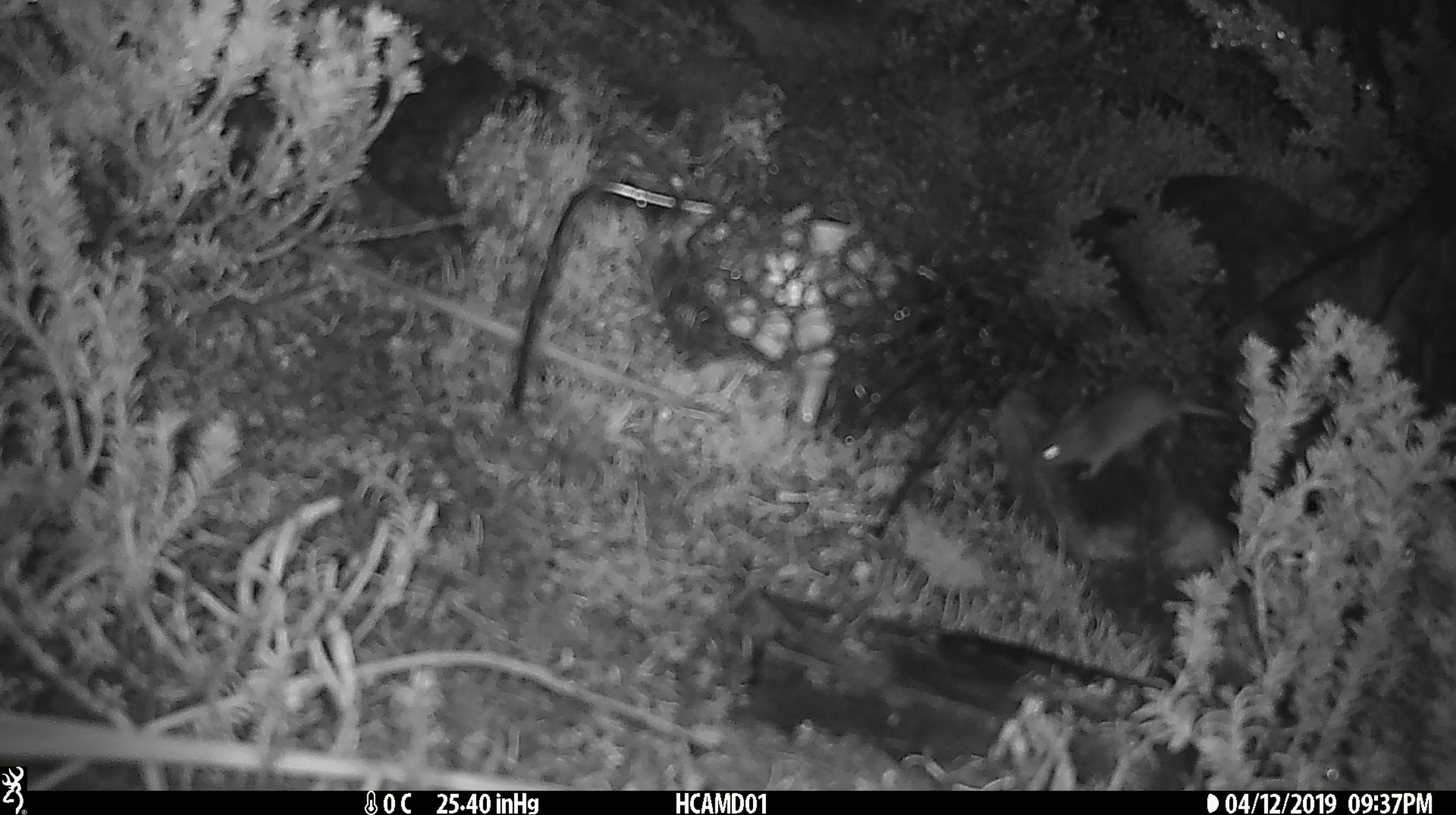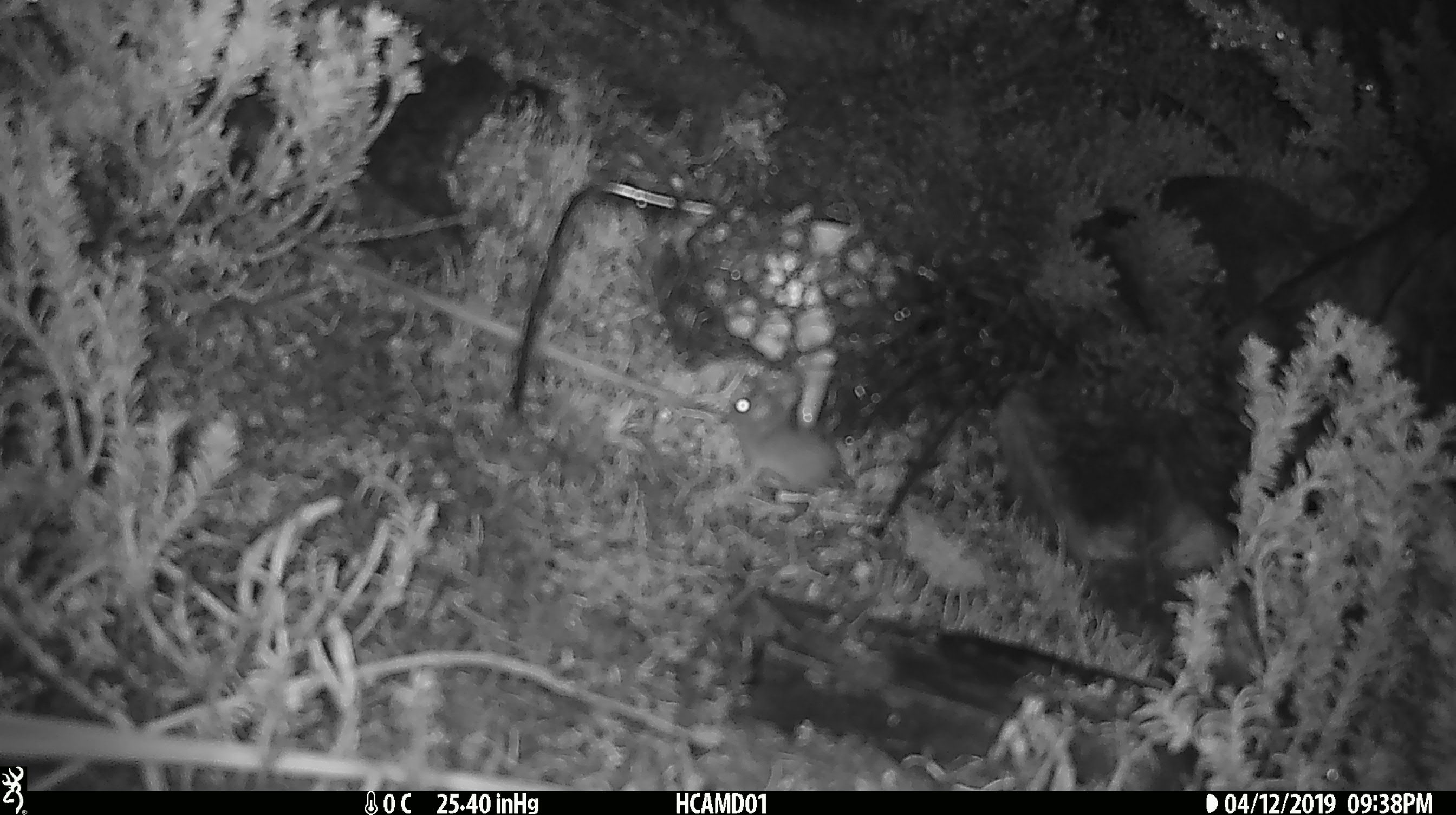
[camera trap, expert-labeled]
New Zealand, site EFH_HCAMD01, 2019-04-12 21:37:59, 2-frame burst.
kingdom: Animalia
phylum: Chordata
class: Mammalia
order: Rodentia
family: Muridae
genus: Mus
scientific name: Mus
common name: mouse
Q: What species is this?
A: Mouse (Mus).